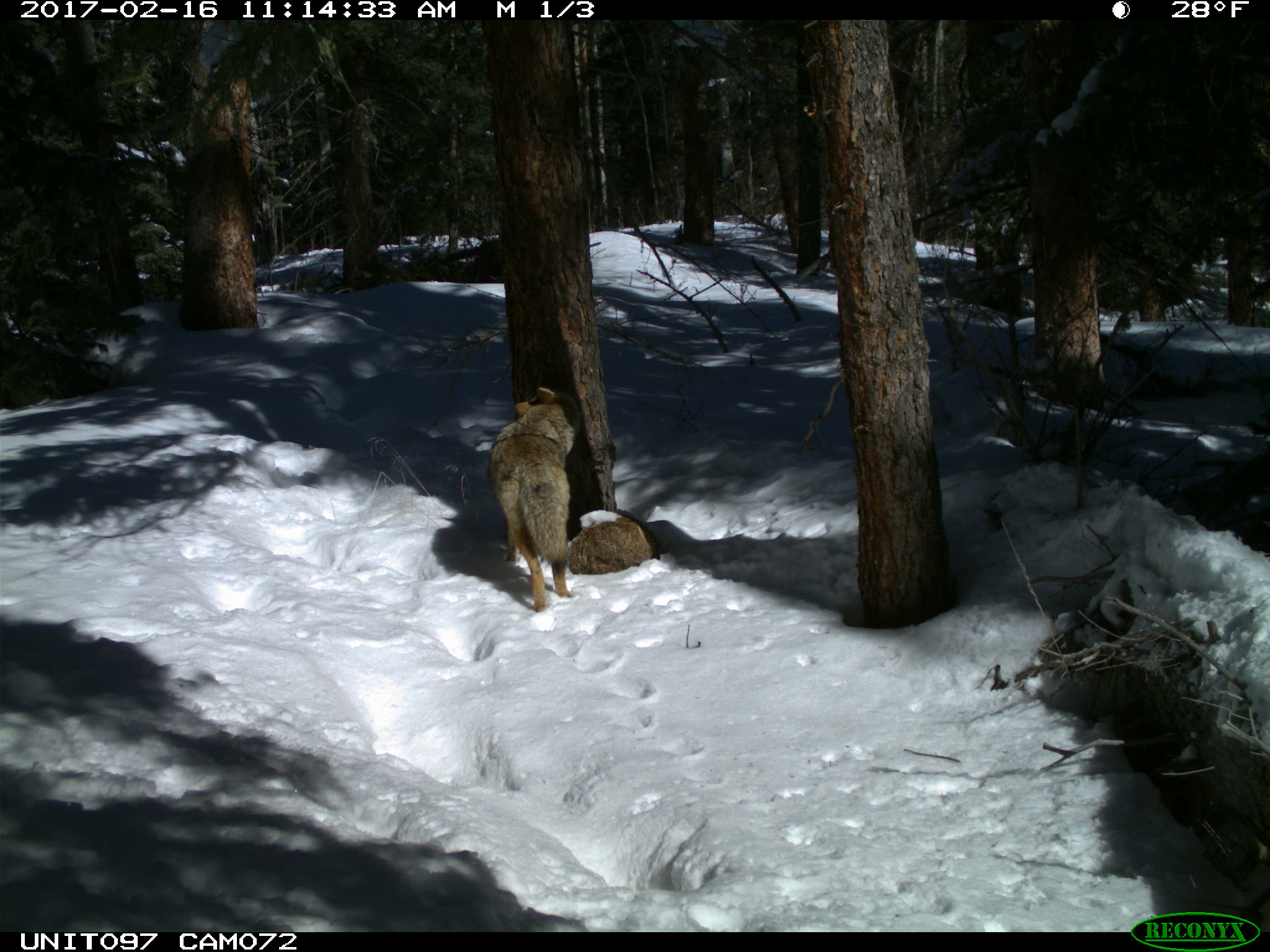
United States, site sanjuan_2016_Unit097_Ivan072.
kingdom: Animalia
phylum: Chordata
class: Mammalia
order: Carnivora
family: Canidae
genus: Canis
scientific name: Canis latrans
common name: coyote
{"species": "Canis latrans (coyote)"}